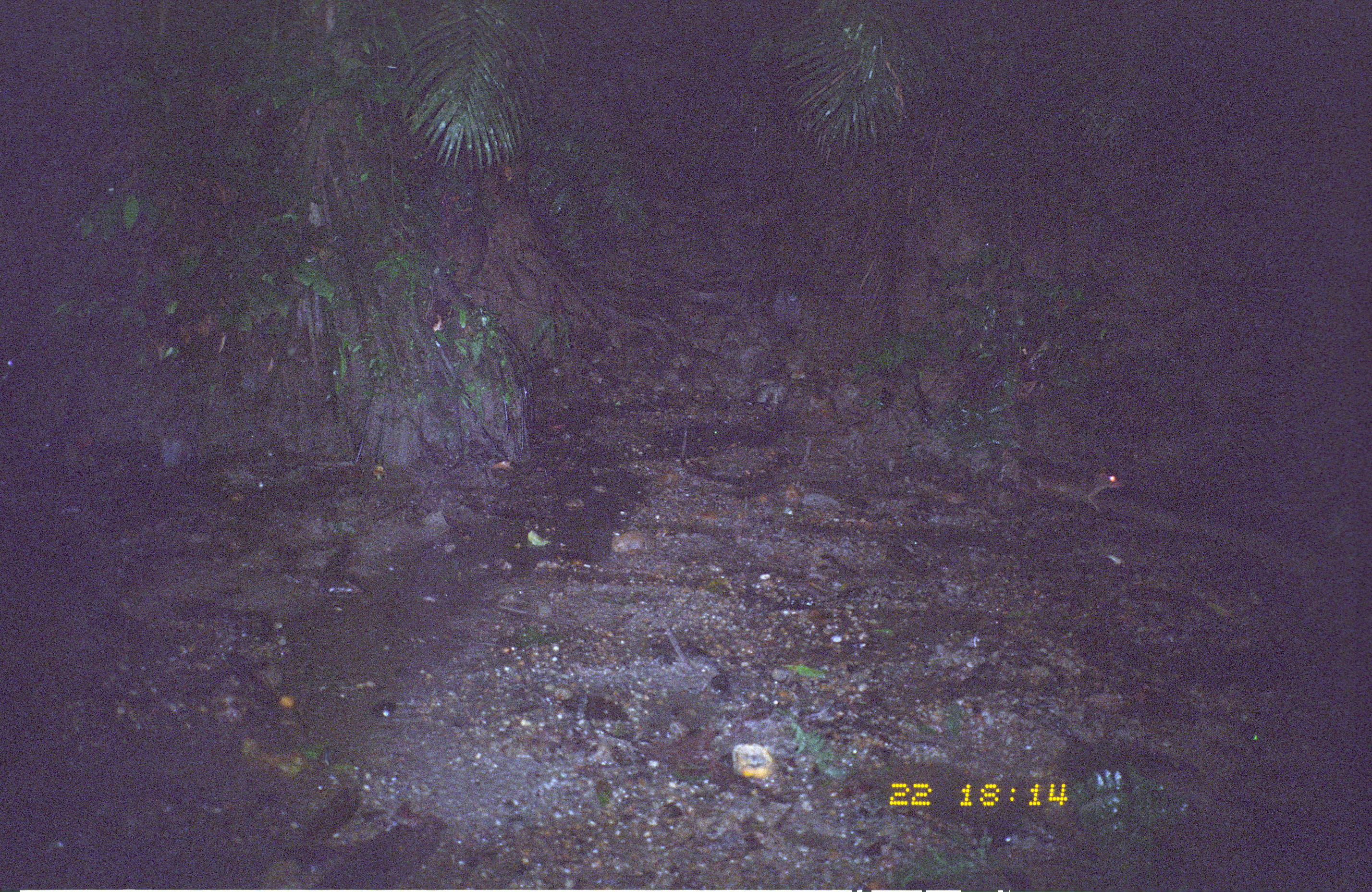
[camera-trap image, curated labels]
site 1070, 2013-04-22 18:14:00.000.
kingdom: Animalia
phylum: Chordata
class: Mammalia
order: Rodentia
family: Dasyproctidae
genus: Myoprocta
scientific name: Myoprocta pratti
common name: green acouchi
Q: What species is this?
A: Myoprocta pratti (green acouchi).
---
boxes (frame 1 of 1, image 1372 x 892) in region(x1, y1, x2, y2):
myoprocta pratti: region(1026, 458, 1124, 513)